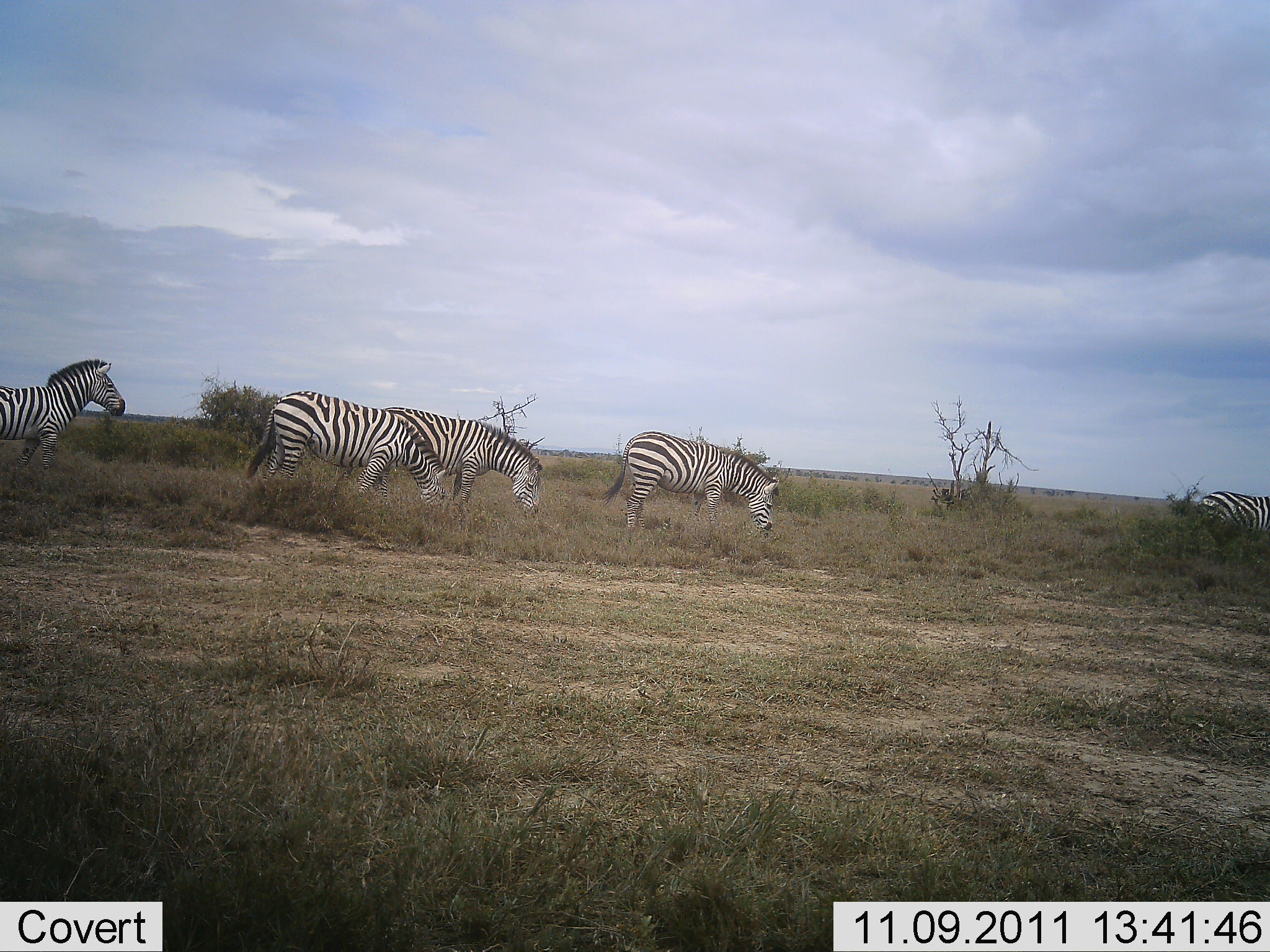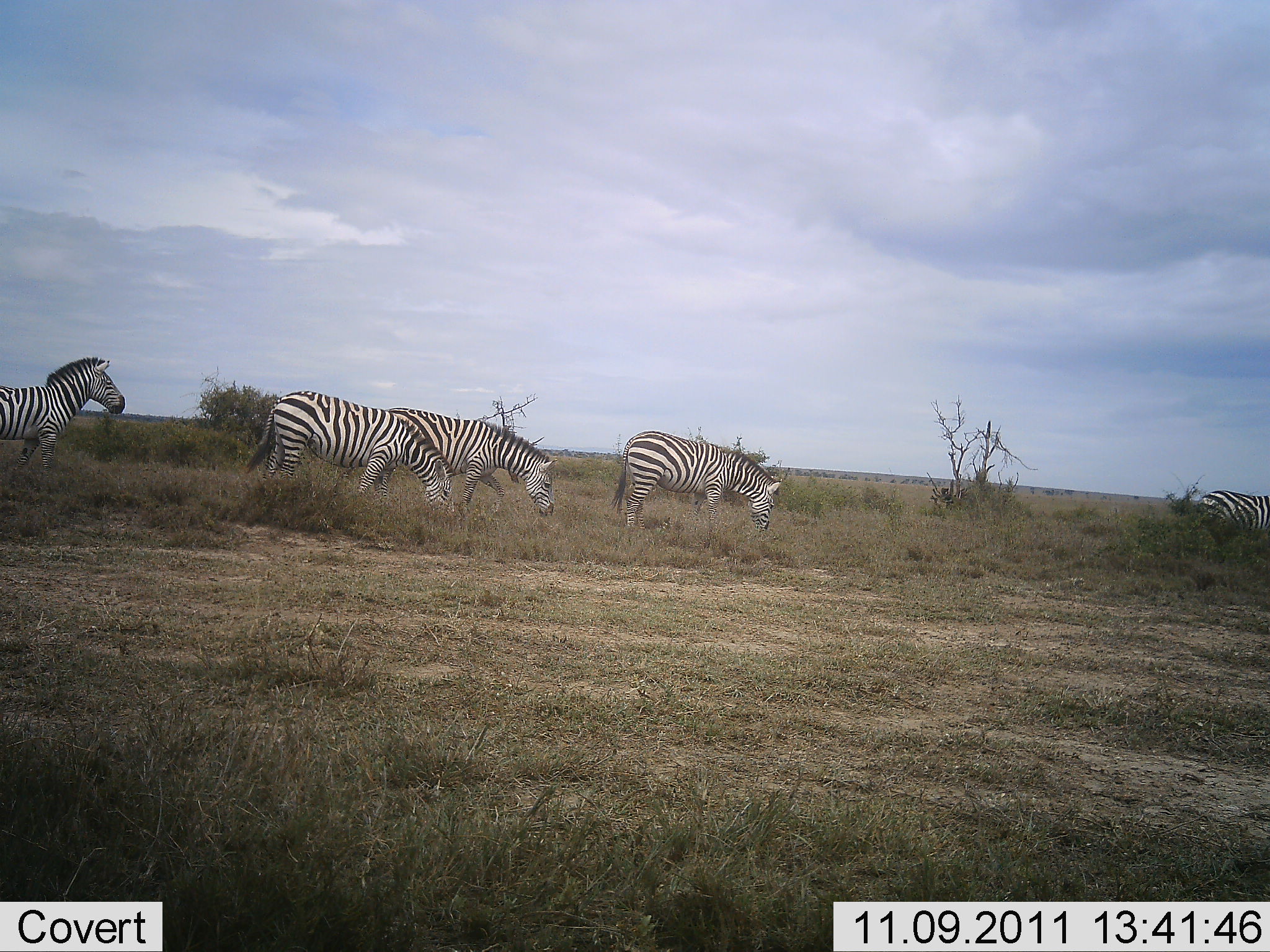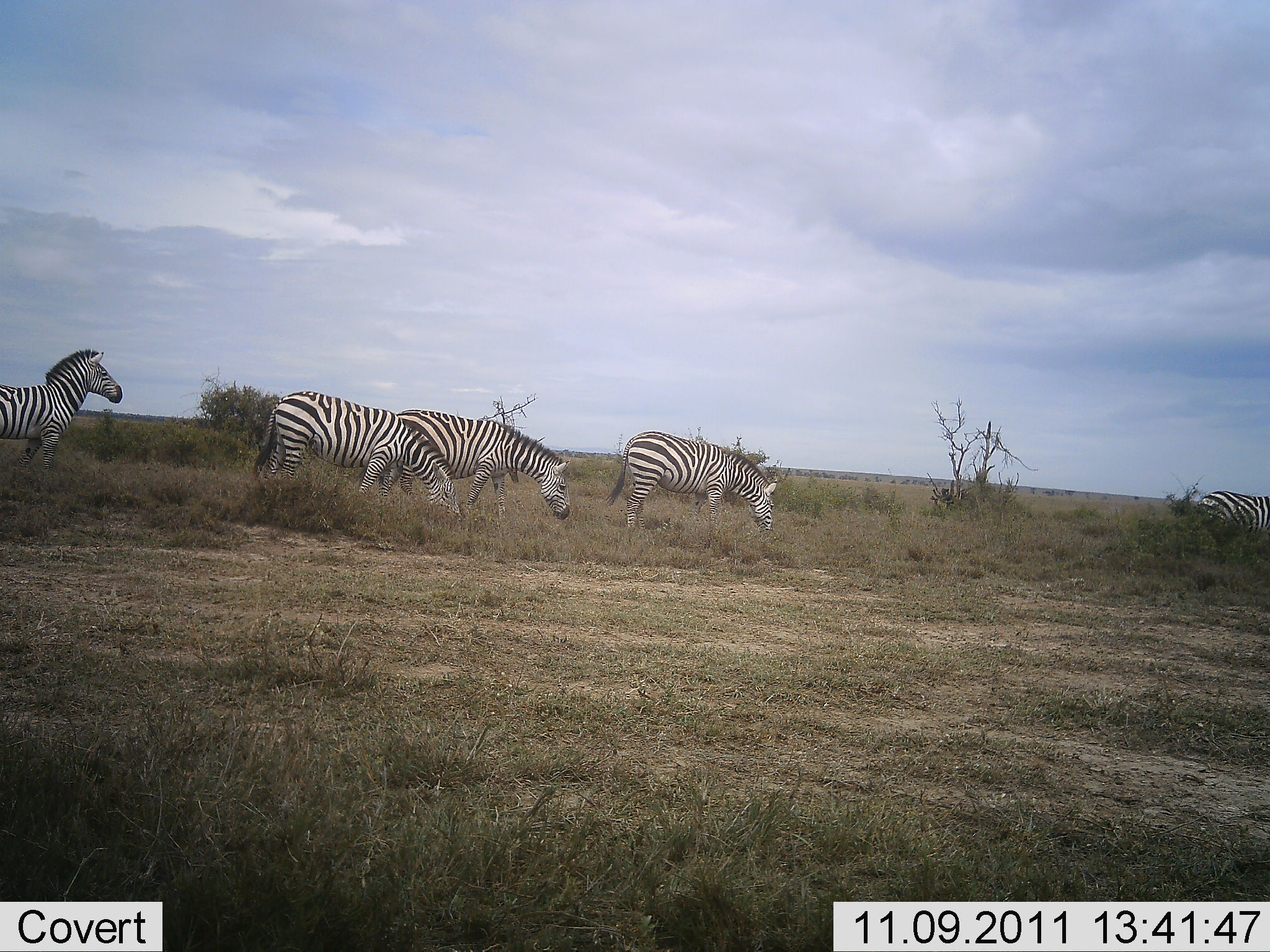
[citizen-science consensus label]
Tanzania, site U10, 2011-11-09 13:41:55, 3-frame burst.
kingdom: Animalia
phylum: Chordata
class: Mammalia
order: Perissodactyla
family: Equidae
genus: Equus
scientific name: Equus quagga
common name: plains zebra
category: zebra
Zebra (plains zebra) (Equus quagga), count 5. Behavior (volunteer vote fractions): standing 80%, resting 13%, moving 13%, interacting 0%. Young present (vote fraction): 0%. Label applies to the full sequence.